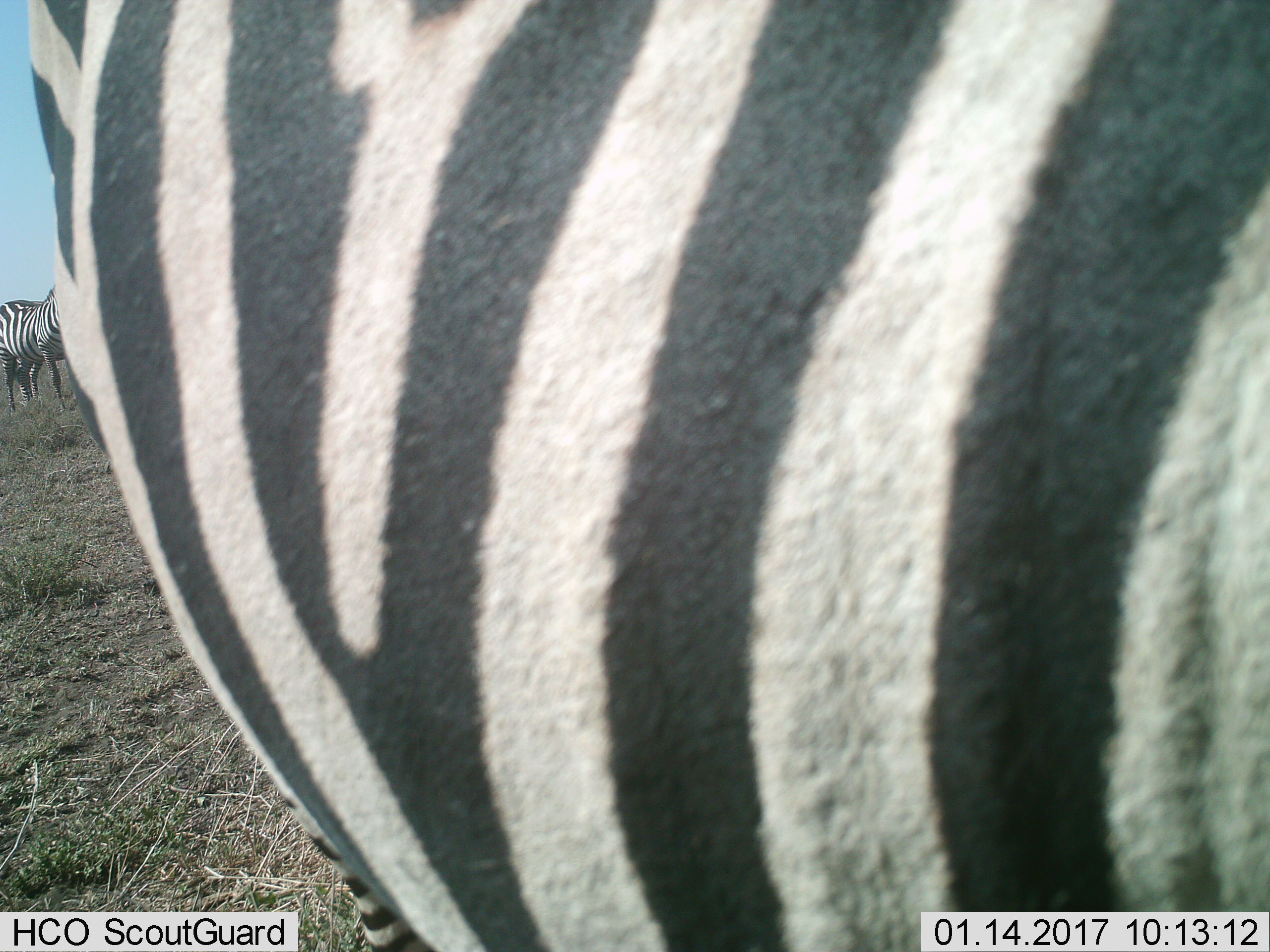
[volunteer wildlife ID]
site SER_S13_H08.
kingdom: Animalia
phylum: Chordata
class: Mammalia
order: Perissodactyla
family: Equidae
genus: Equus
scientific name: Equus quagga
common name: plains zebra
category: zebraplains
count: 2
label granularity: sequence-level